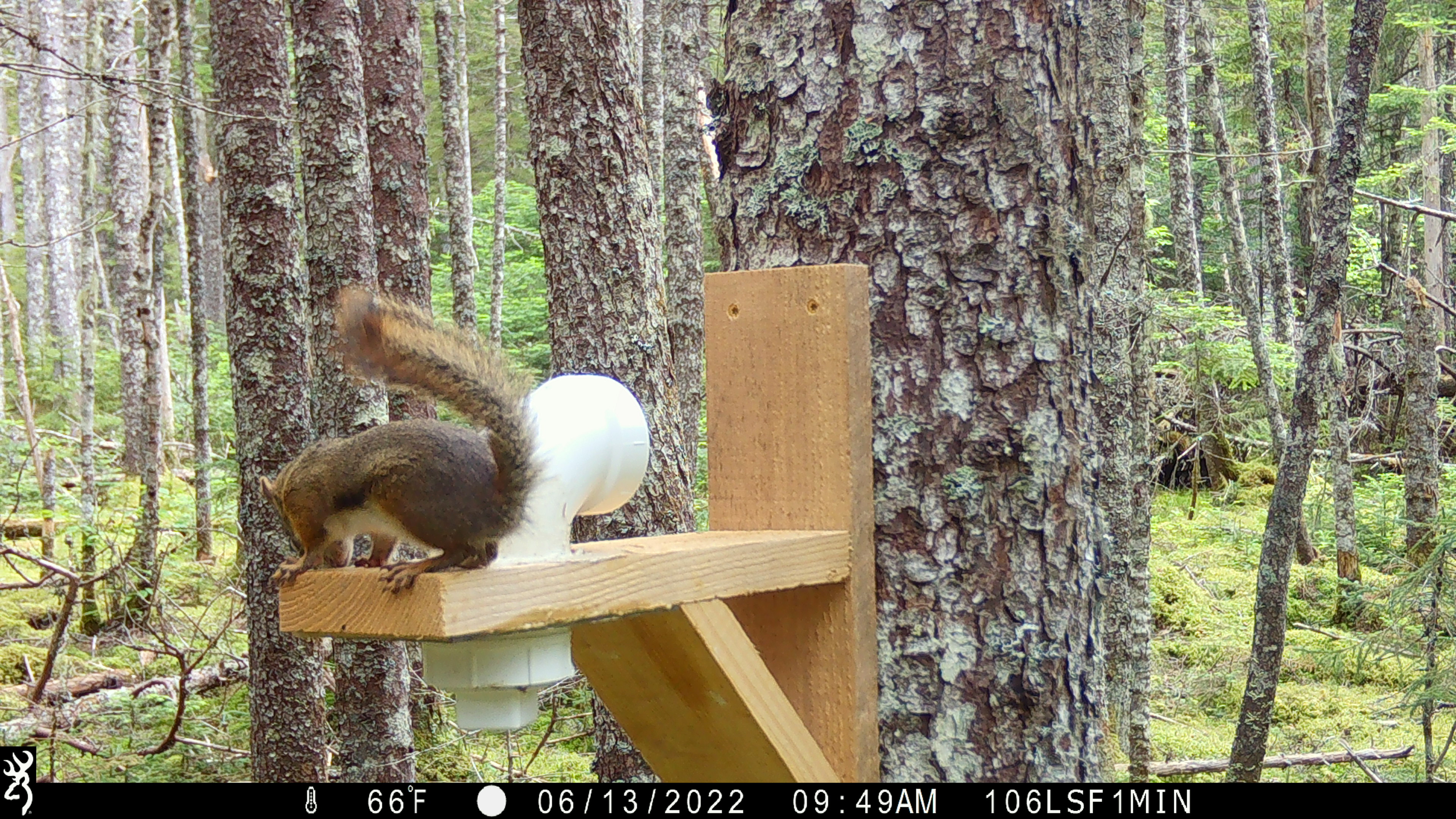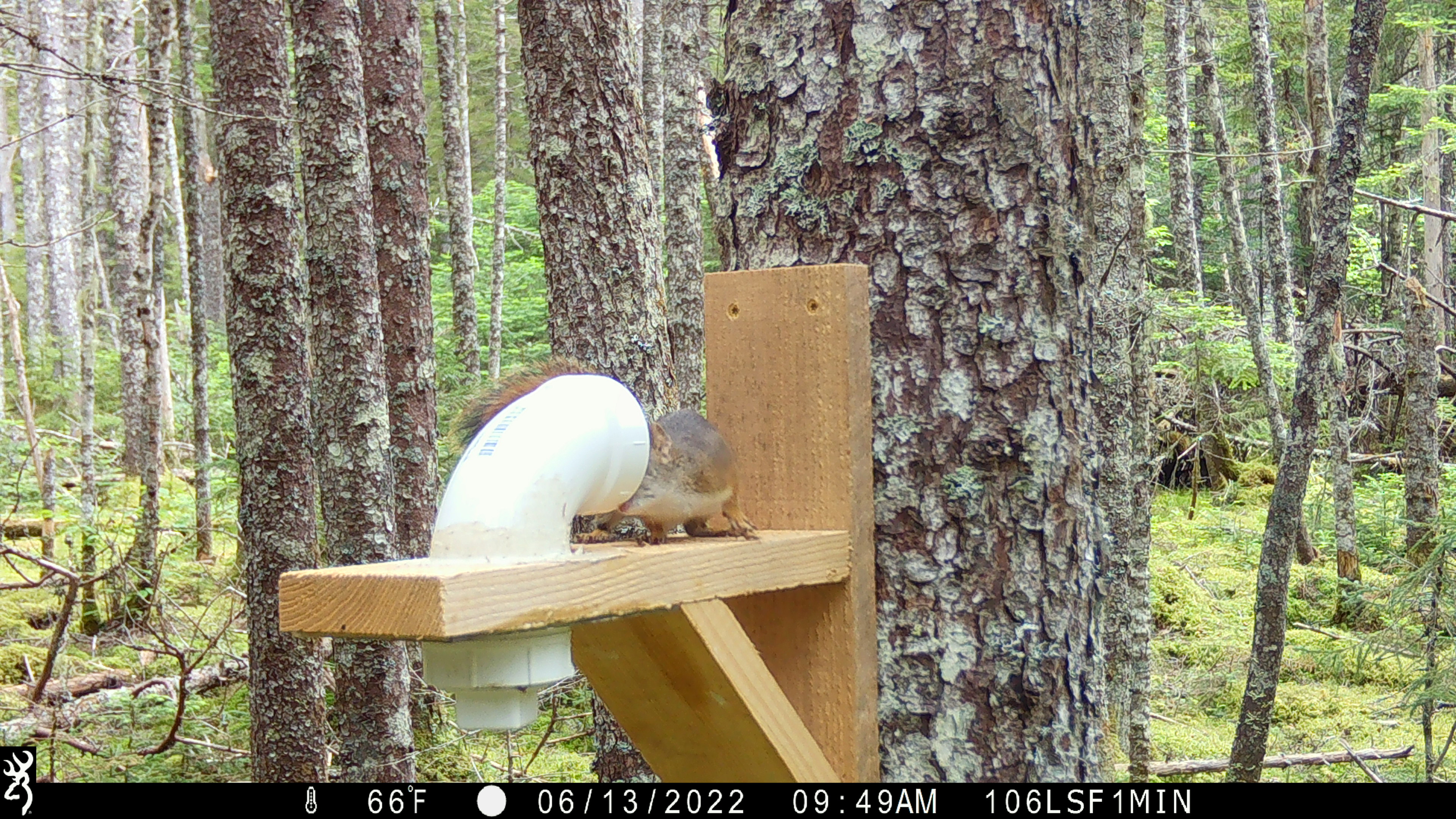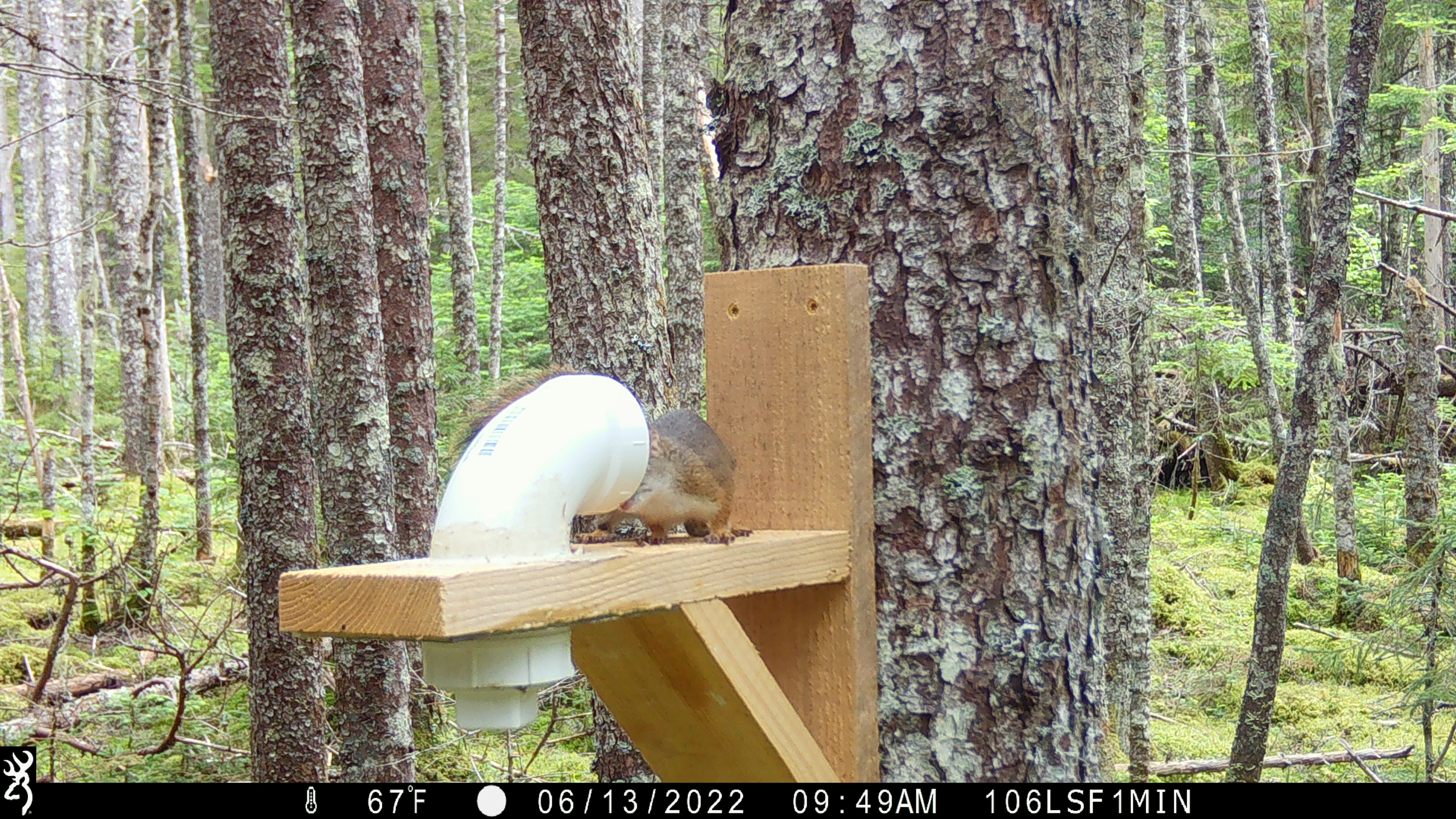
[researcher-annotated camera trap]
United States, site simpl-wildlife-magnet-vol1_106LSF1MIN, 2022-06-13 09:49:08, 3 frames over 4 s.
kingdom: Animalia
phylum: Chordata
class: Mammalia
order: Rodentia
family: Sciuridae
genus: Tamiasciurus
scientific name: Tamiasciurus hudsonicus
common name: red squirrel